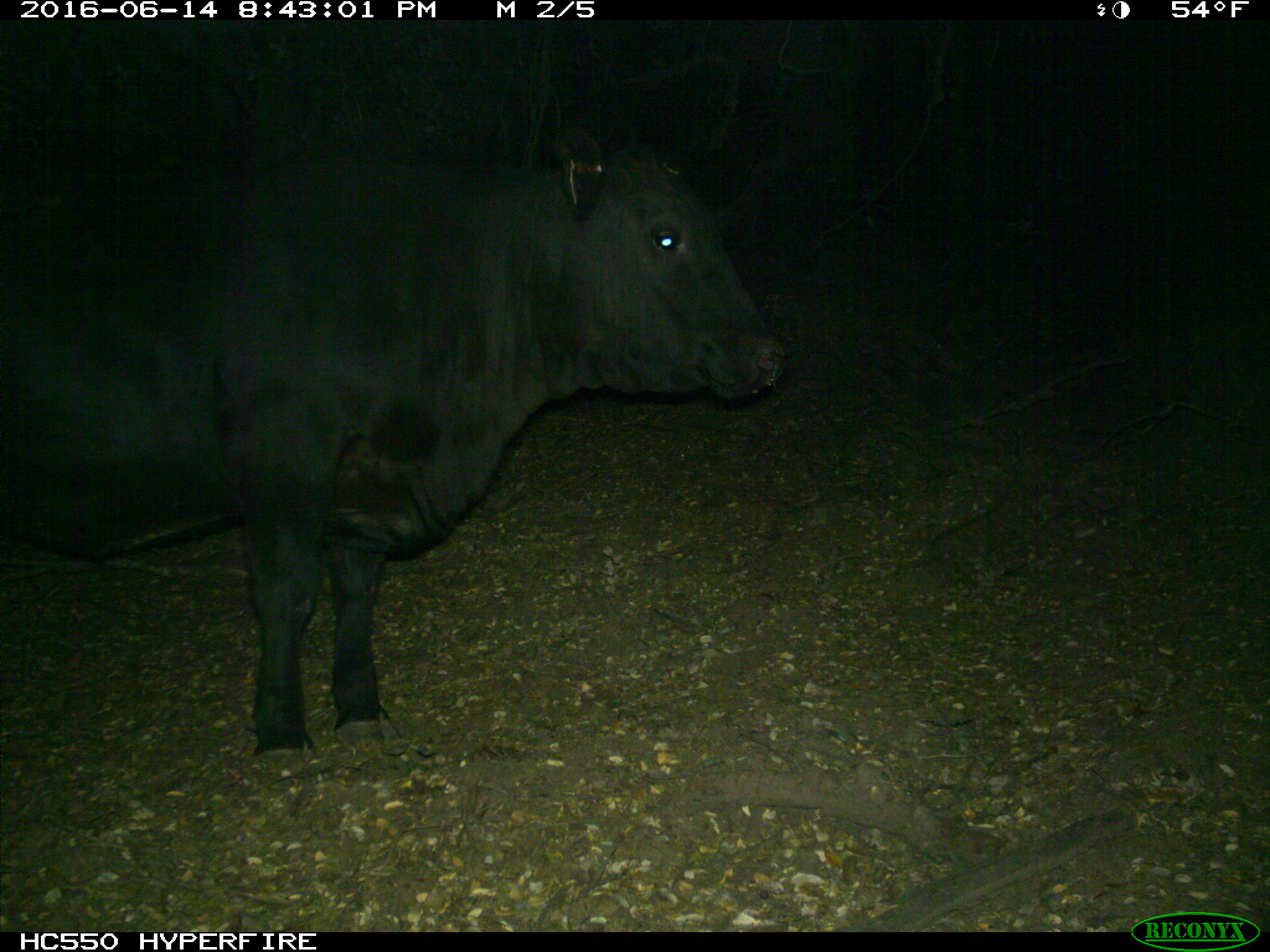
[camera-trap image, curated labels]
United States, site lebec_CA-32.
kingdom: Animalia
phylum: Chordata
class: Mammalia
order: Artiodactyla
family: Bovidae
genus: Bos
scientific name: Bos taurus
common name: domestic cow